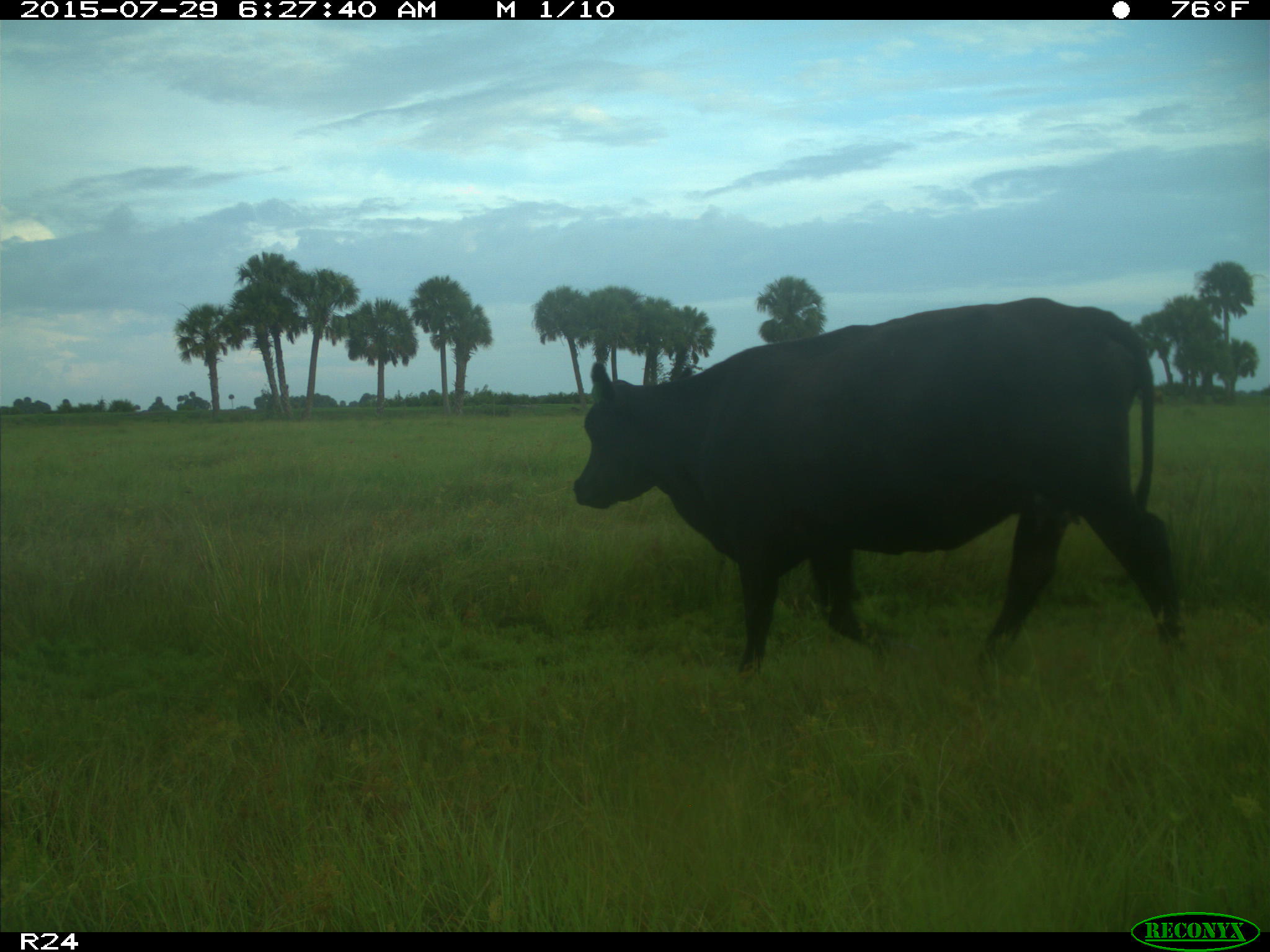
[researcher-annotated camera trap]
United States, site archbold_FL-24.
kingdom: Animalia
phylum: Chordata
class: Mammalia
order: Artiodactyla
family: Bovidae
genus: Bos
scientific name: Bos taurus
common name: domestic cow